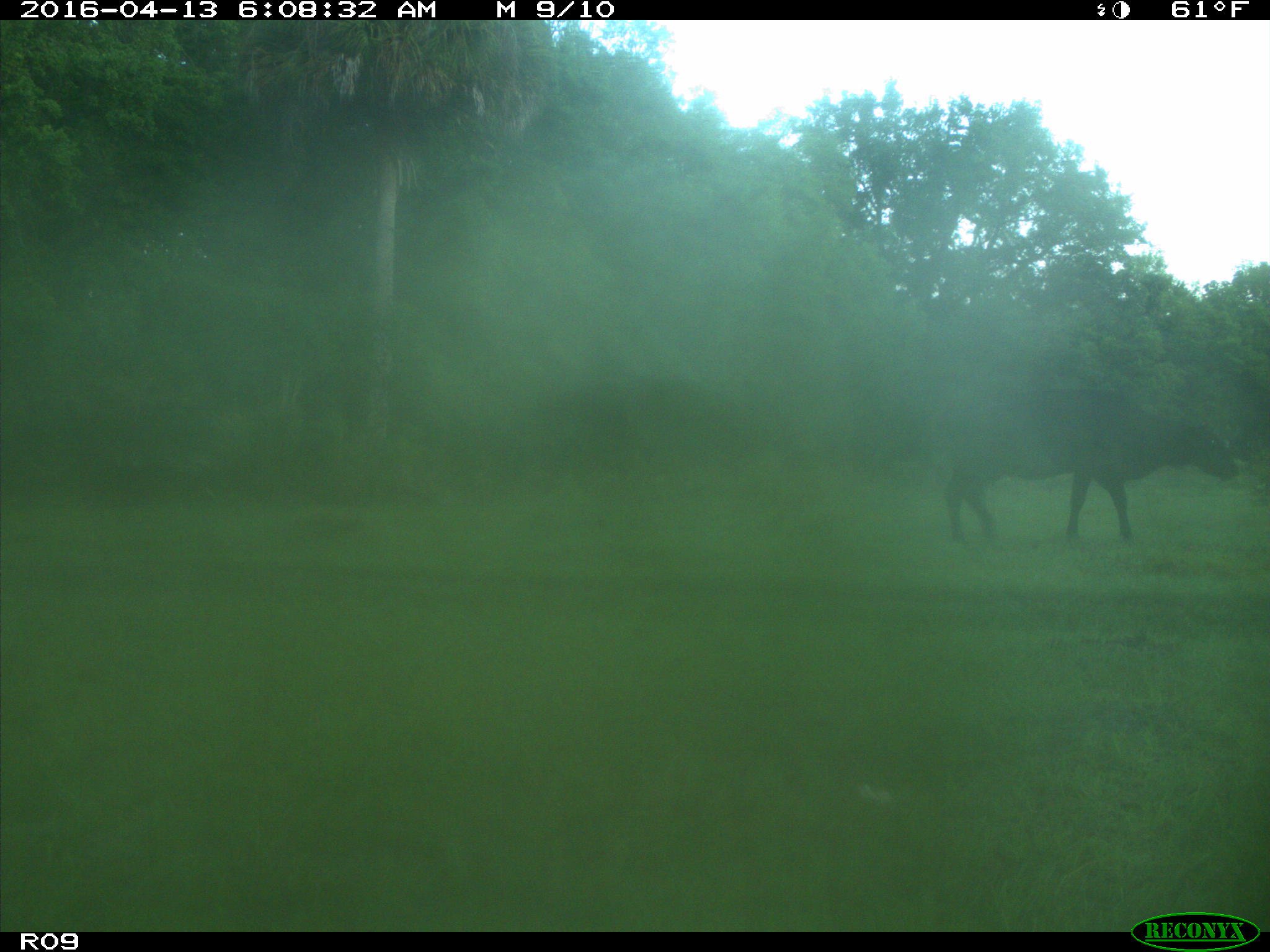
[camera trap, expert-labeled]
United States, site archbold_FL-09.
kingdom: Animalia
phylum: Chordata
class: Mammalia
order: Artiodactyla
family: Bovidae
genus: Bos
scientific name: Bos taurus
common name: domestic cow